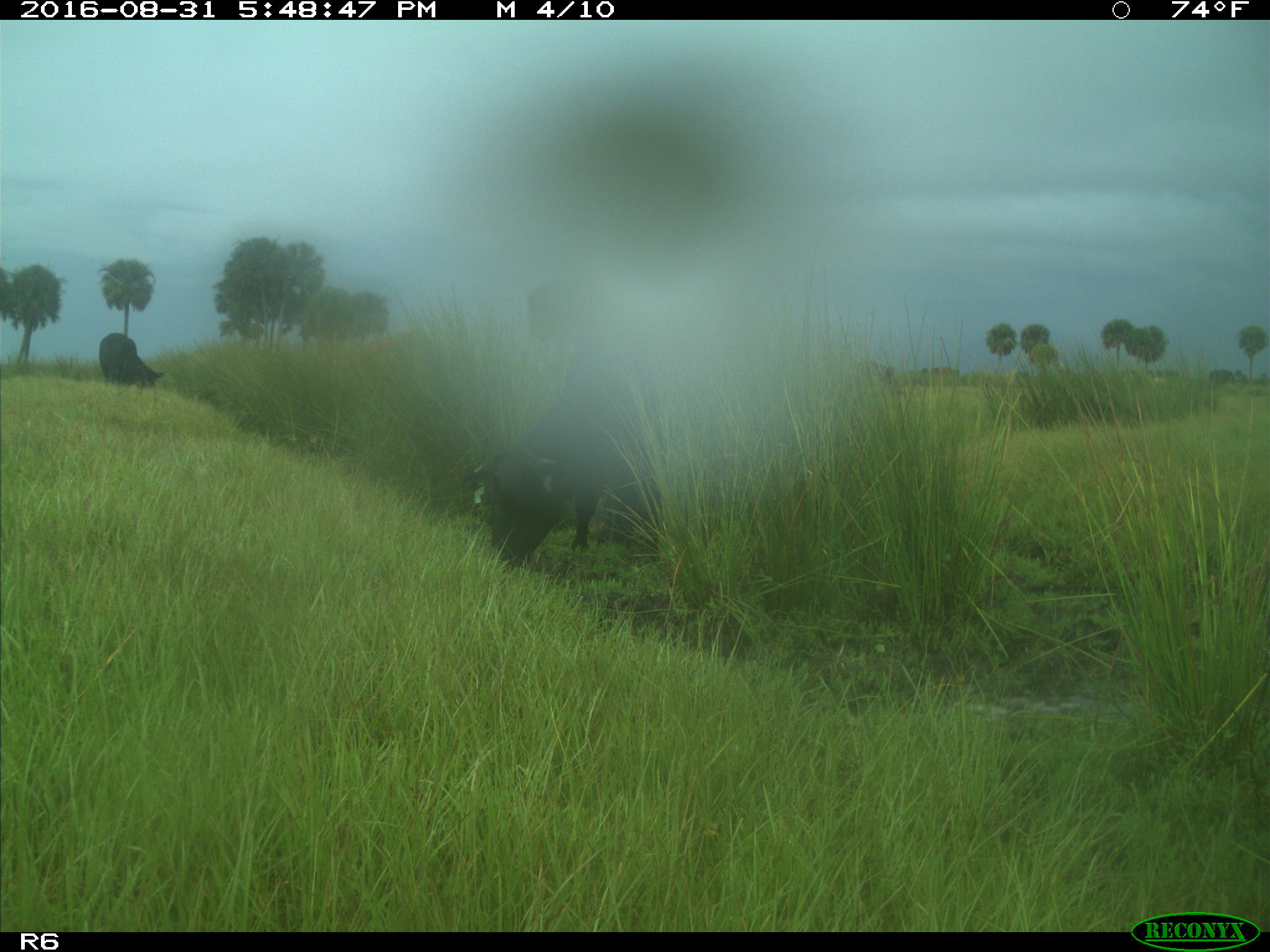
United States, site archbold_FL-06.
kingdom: Animalia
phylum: Chordata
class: Mammalia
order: Artiodactyla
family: Bovidae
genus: Bos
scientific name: Bos taurus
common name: domestic cow